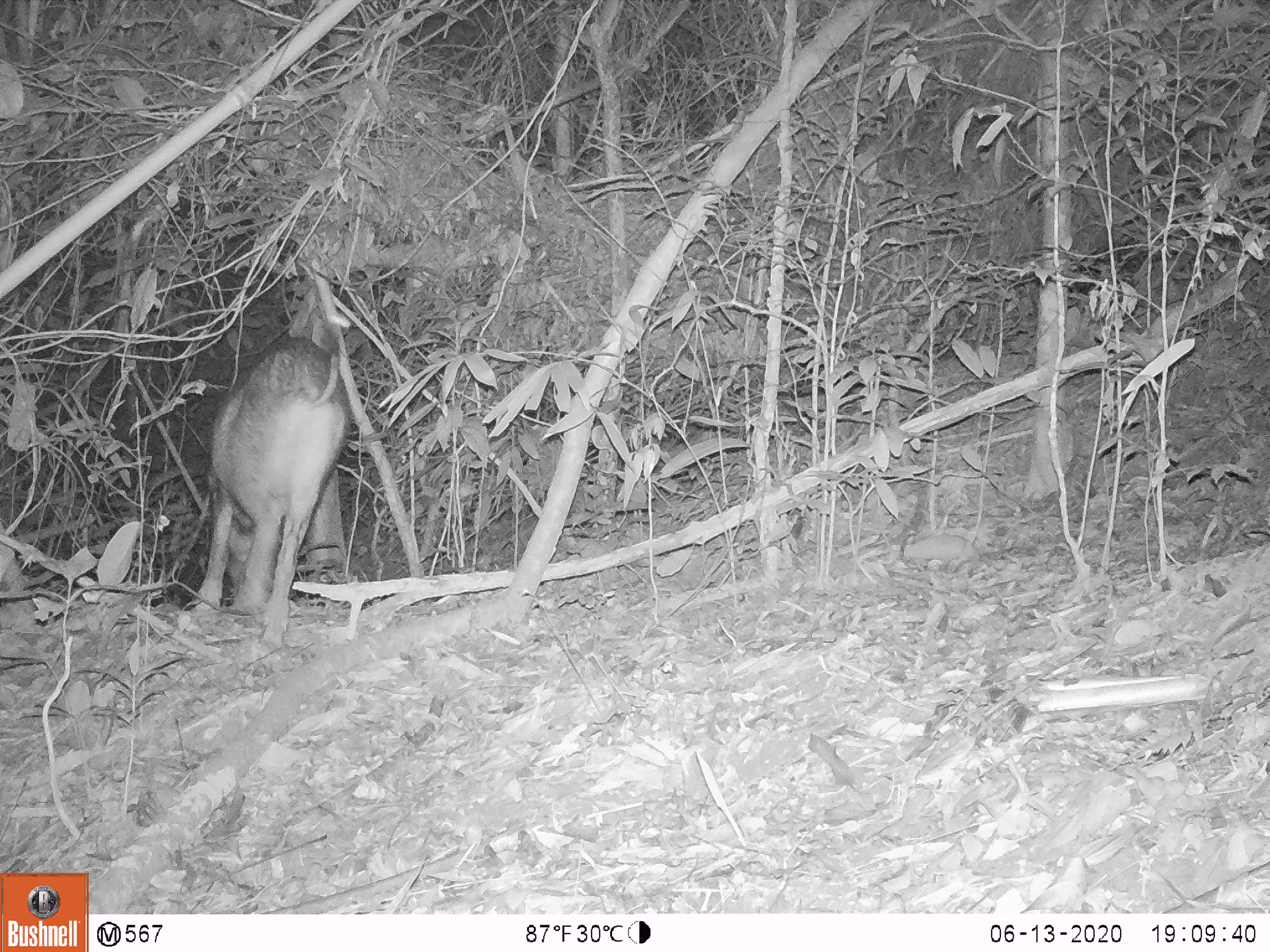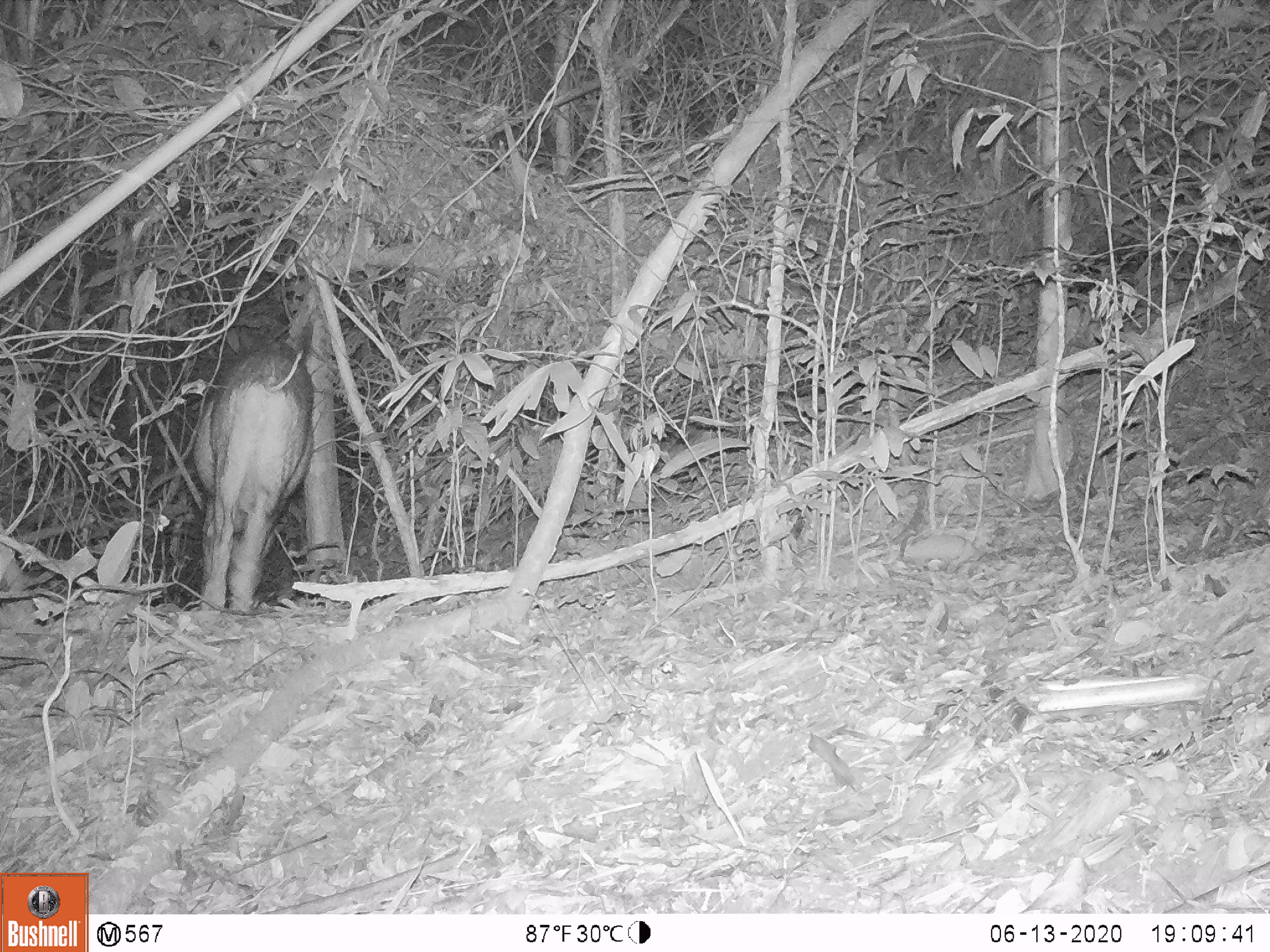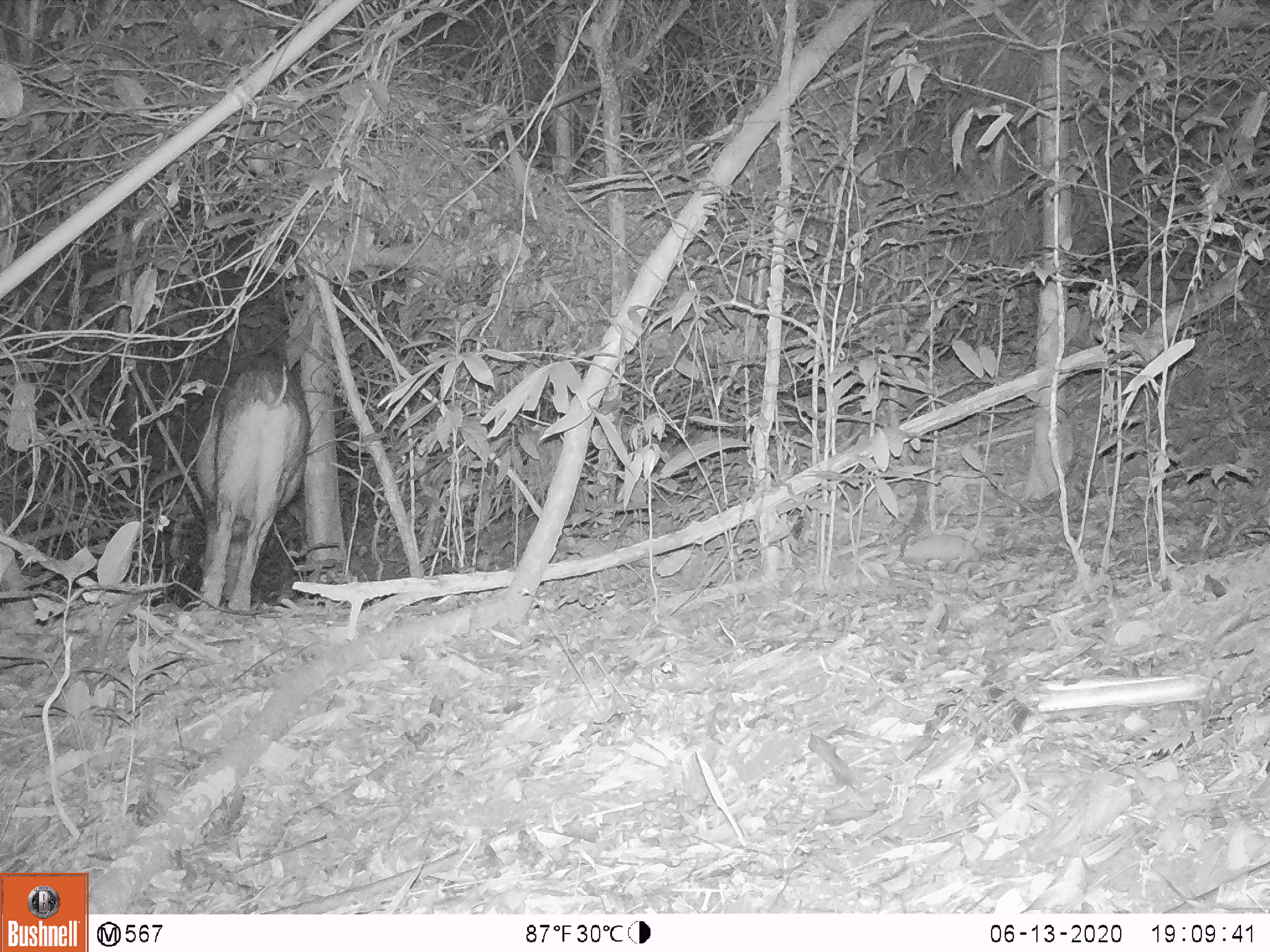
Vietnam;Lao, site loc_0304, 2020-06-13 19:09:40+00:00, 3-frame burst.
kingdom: Animalia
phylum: Chordata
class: Mammalia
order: Artiodactyla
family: Suidae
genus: Sus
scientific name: Sus scrofa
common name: eurasian wild pig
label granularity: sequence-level